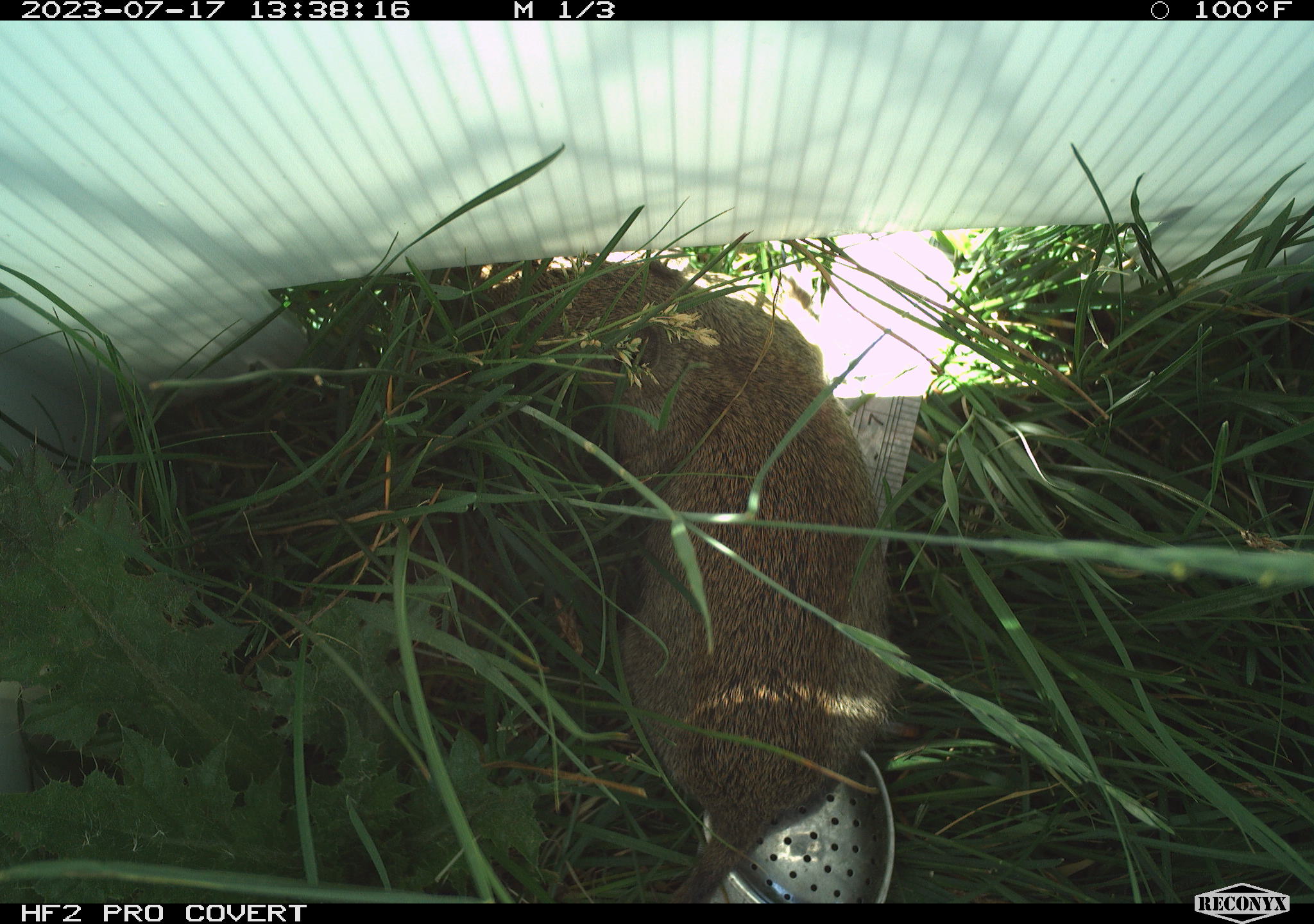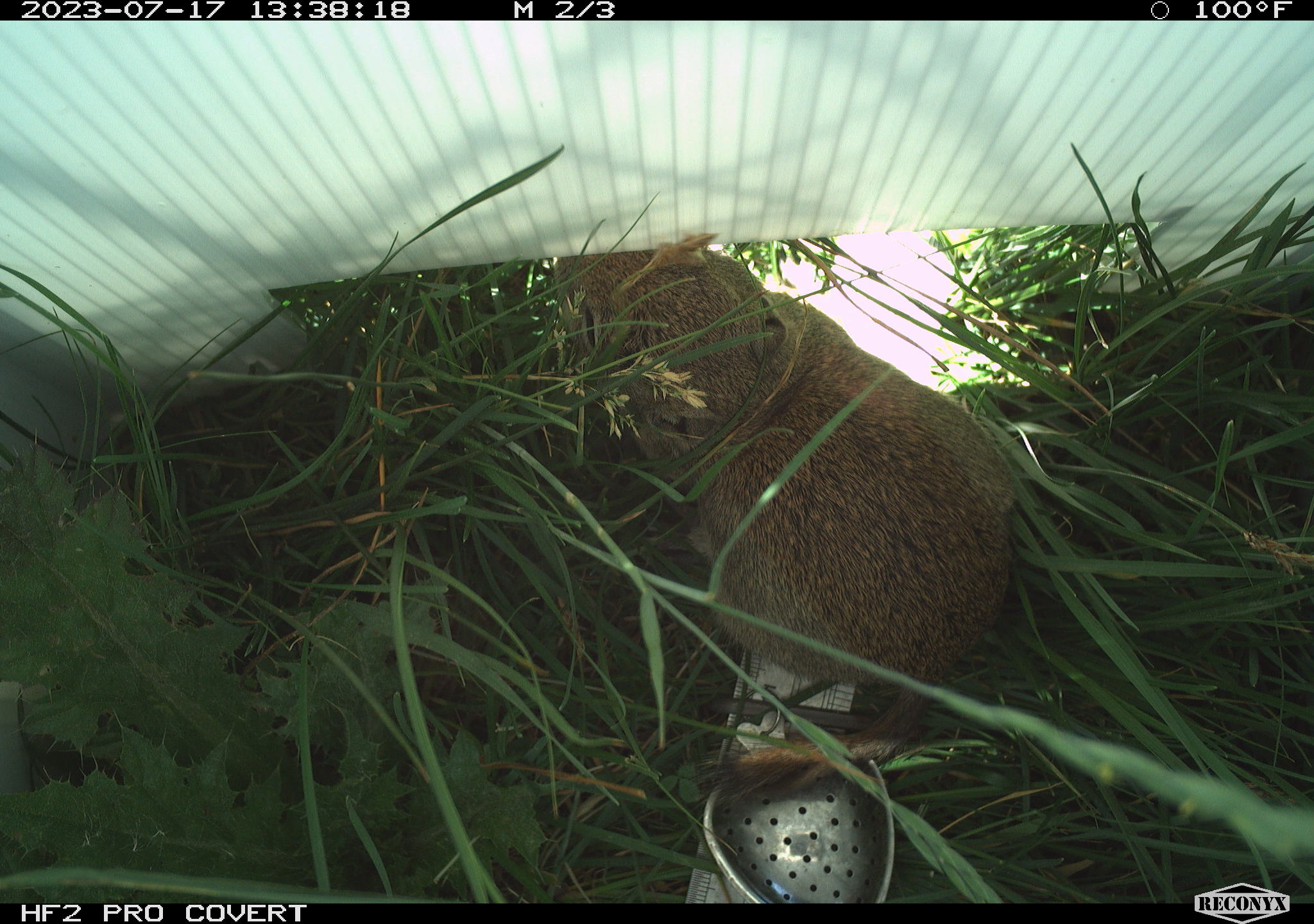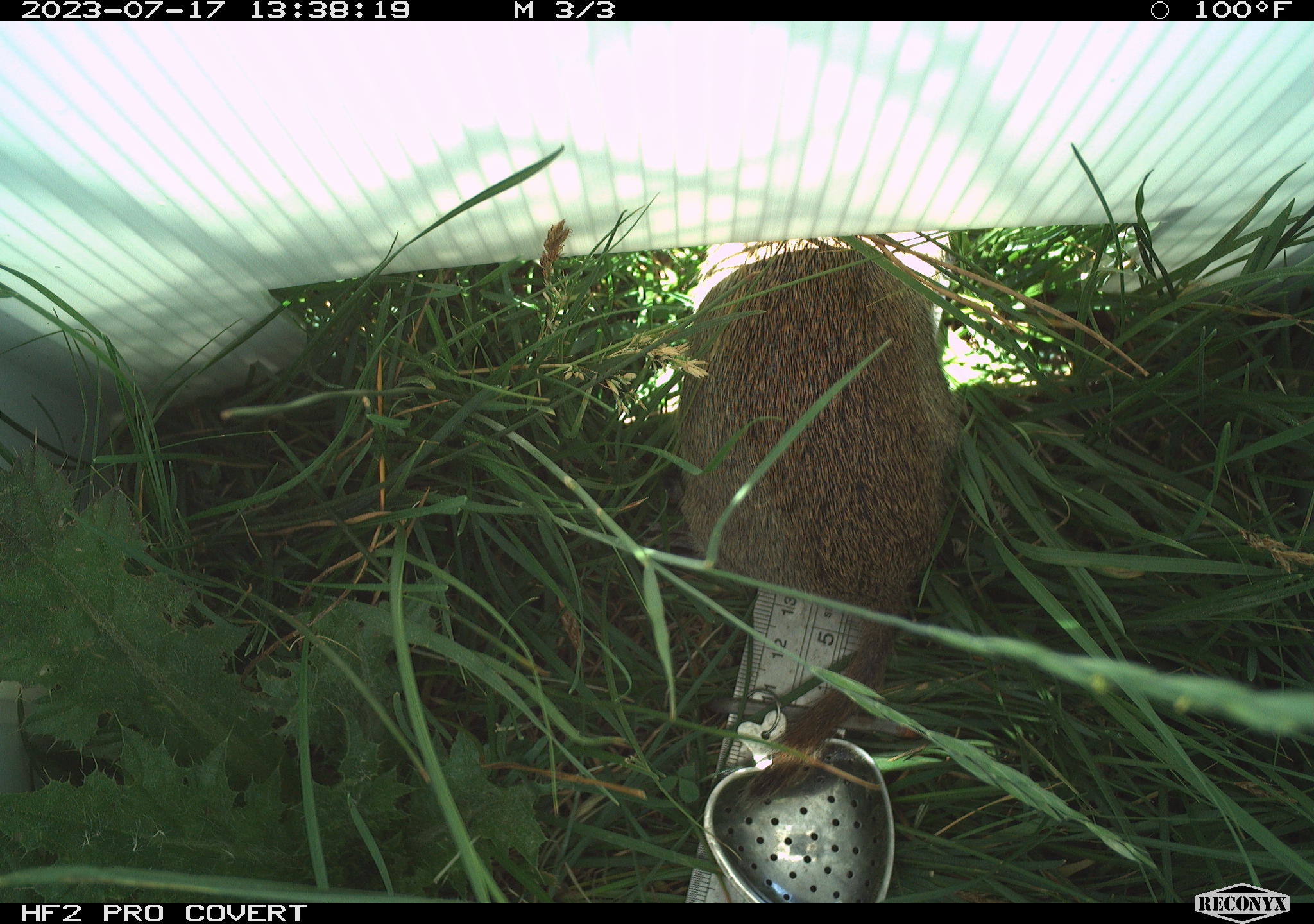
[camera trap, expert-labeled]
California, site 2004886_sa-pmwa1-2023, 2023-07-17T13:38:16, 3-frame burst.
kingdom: Animalia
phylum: Chordata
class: Mammalia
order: Rodentia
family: Sciuridae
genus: Urocitellus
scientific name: Urocitellus beldingi beldingi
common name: belding's ground squirrel